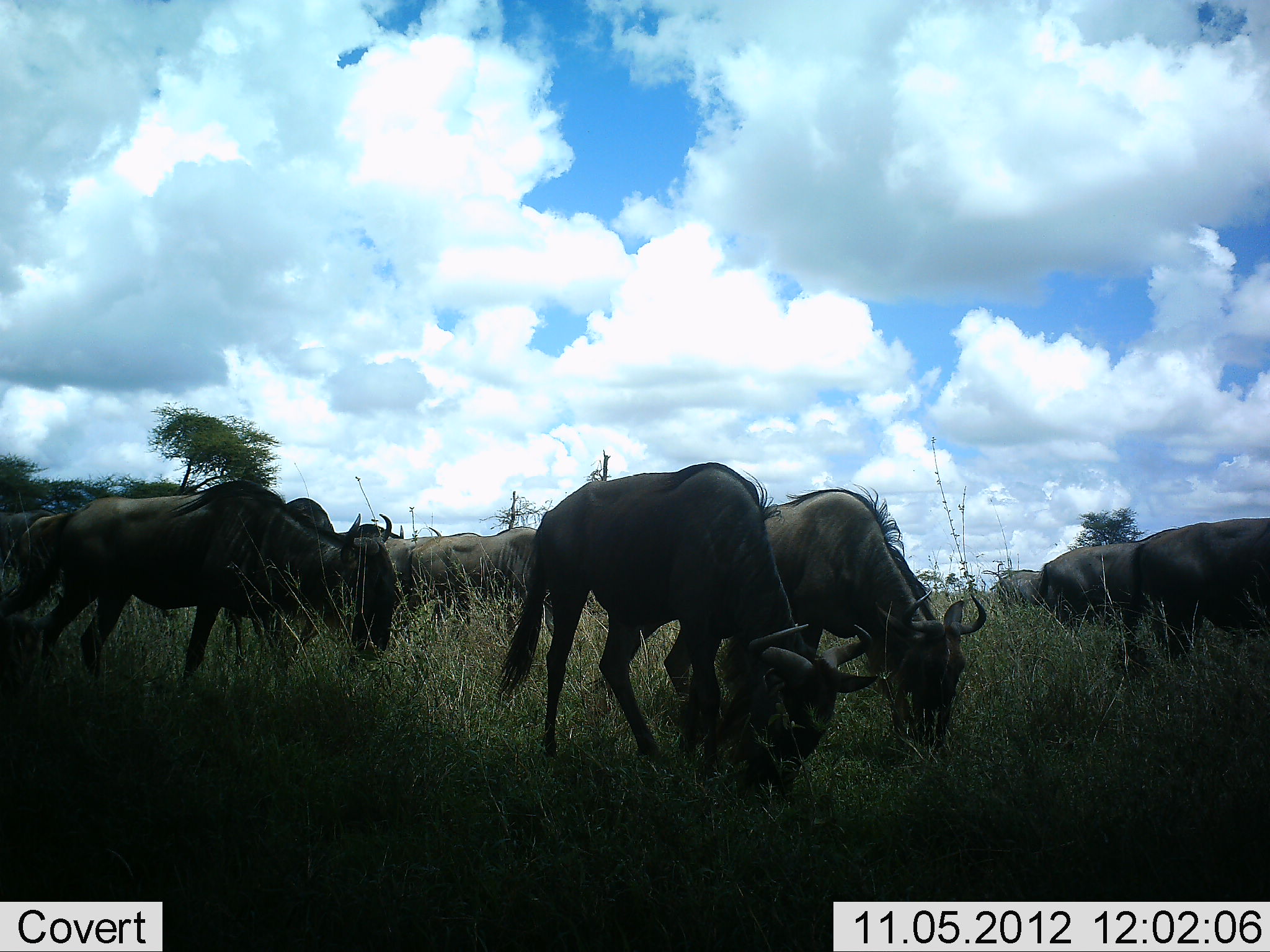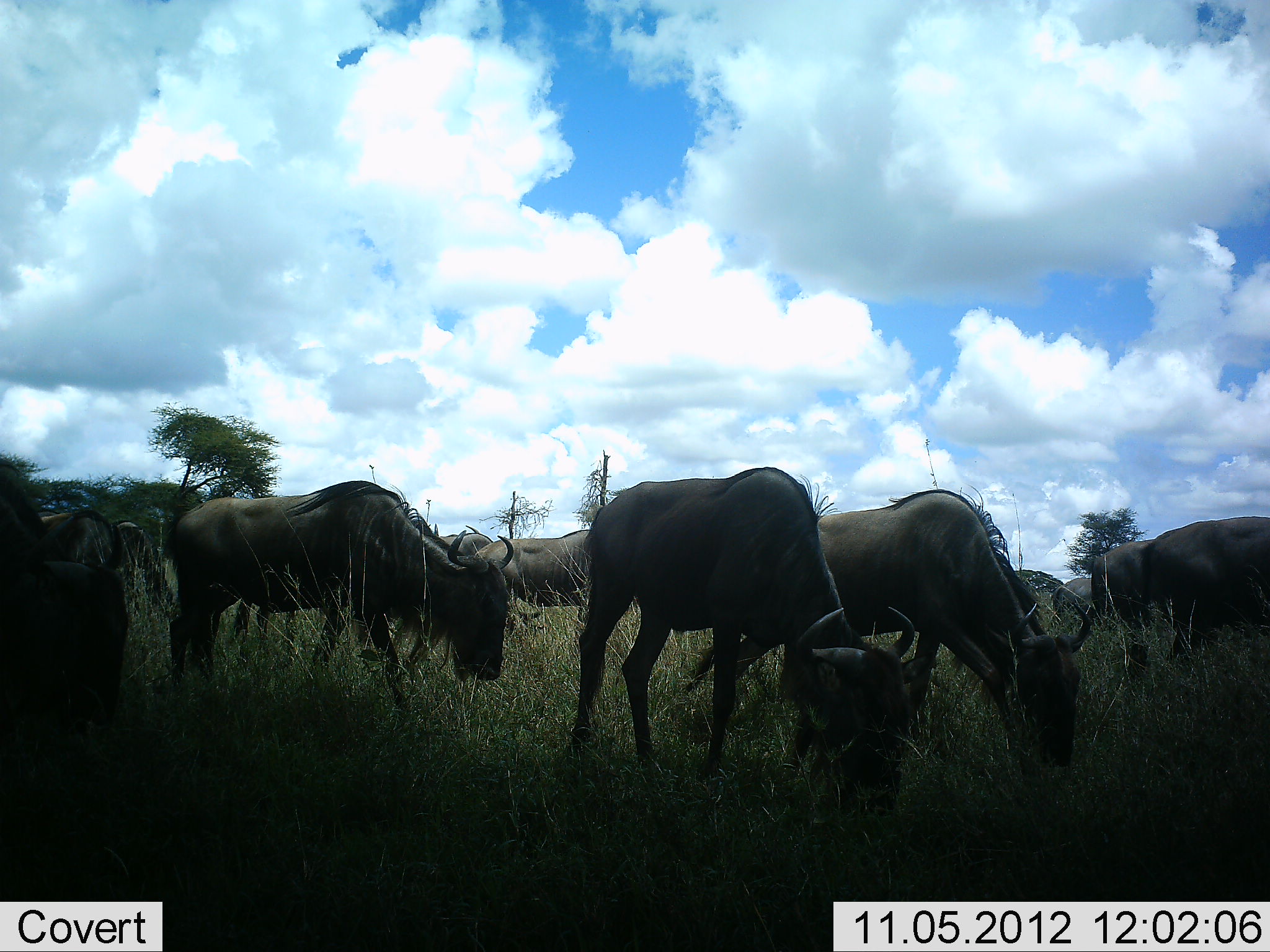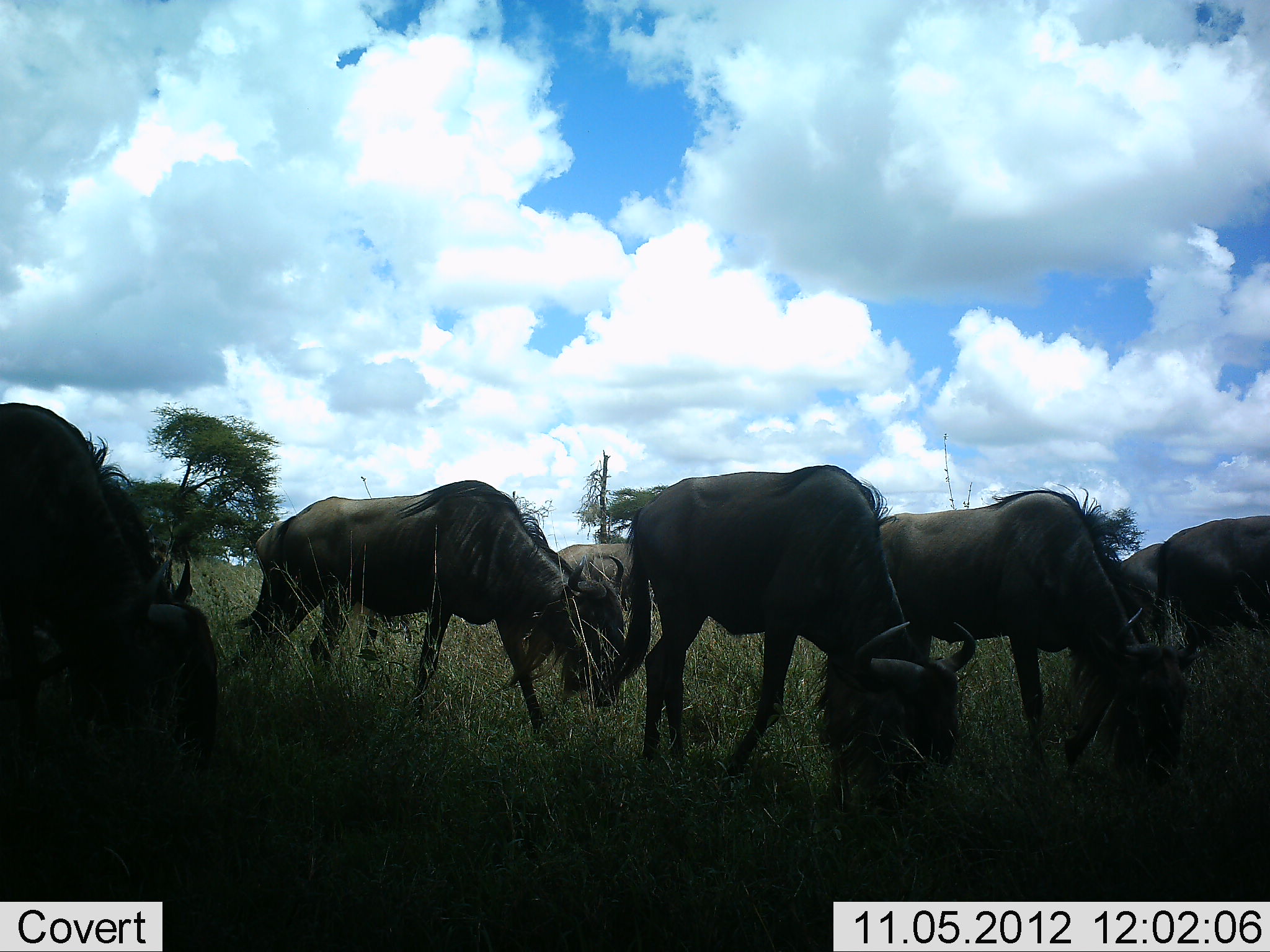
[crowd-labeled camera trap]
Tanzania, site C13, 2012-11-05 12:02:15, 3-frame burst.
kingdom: Animalia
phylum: Chordata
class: Mammalia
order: Artiodactyla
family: Bovidae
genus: Connochaetes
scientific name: Connochaetes taurinus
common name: blue wildebeest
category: wildebeest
Wildebeest (blue wildebeest) (Connochaetes taurinus), count 9. Behavior (volunteer vote fractions): standing 18%, resting 0%, moving 82%, interacting 0%. Young present (vote fraction): 0%. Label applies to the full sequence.